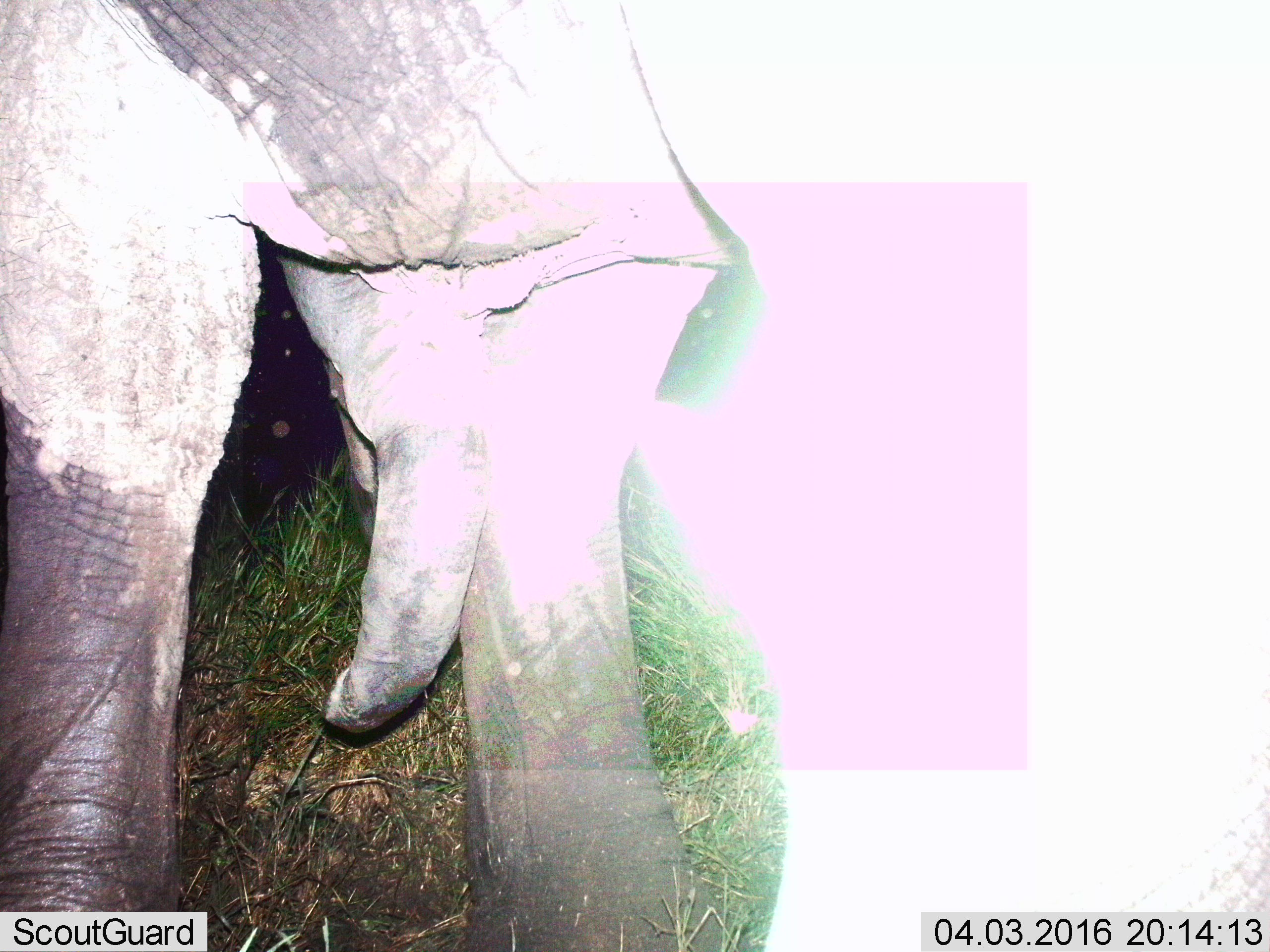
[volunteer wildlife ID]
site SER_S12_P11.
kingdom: Animalia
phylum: Chordata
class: Mammalia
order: Proboscidea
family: Elephantidae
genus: Loxodonta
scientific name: Loxodonta africana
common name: african bush elephant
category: elephant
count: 1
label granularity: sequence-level